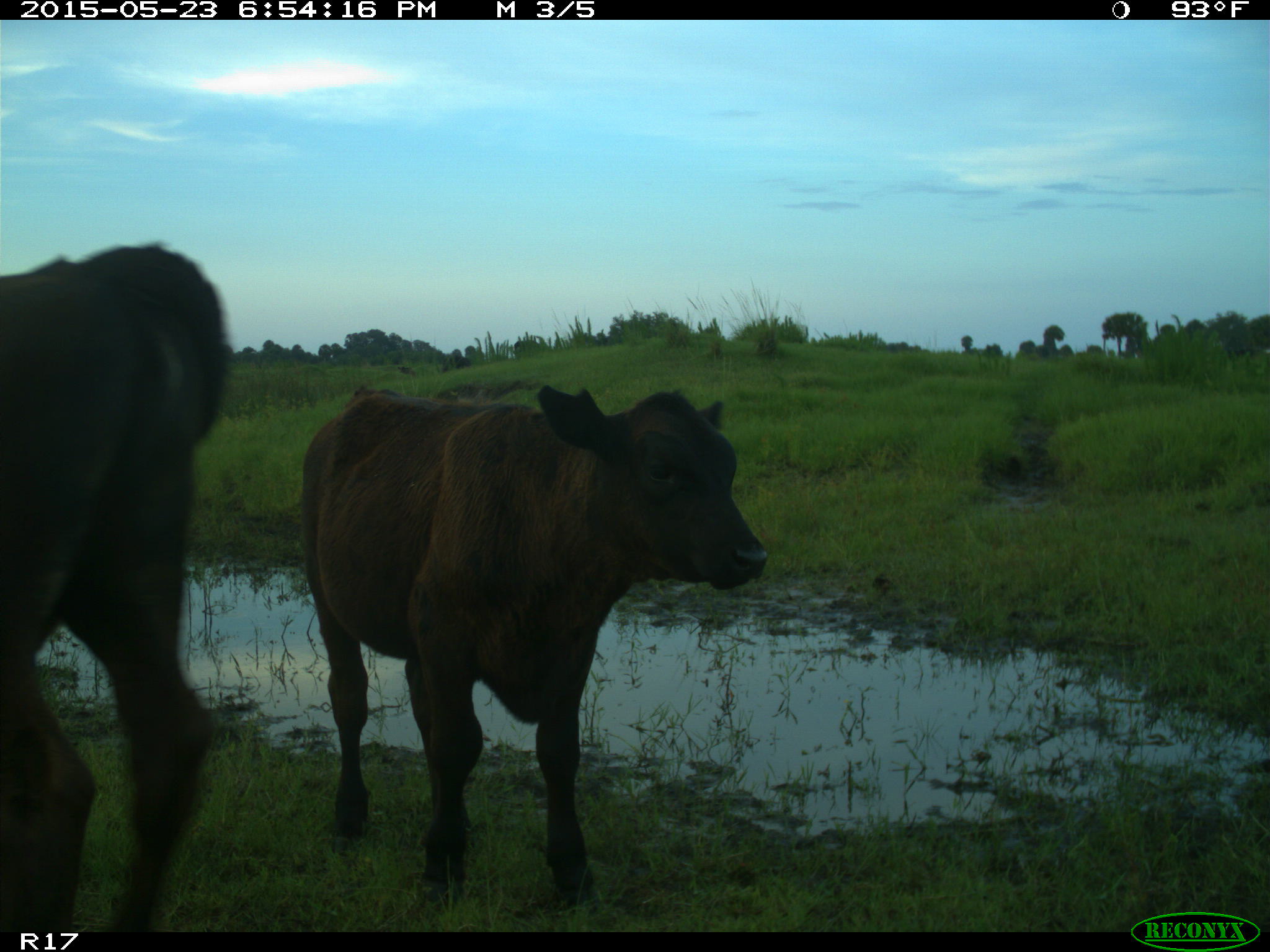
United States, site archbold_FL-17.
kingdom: Animalia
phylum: Chordata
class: Mammalia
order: Artiodactyla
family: Bovidae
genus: Bos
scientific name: Bos taurus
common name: domestic cow